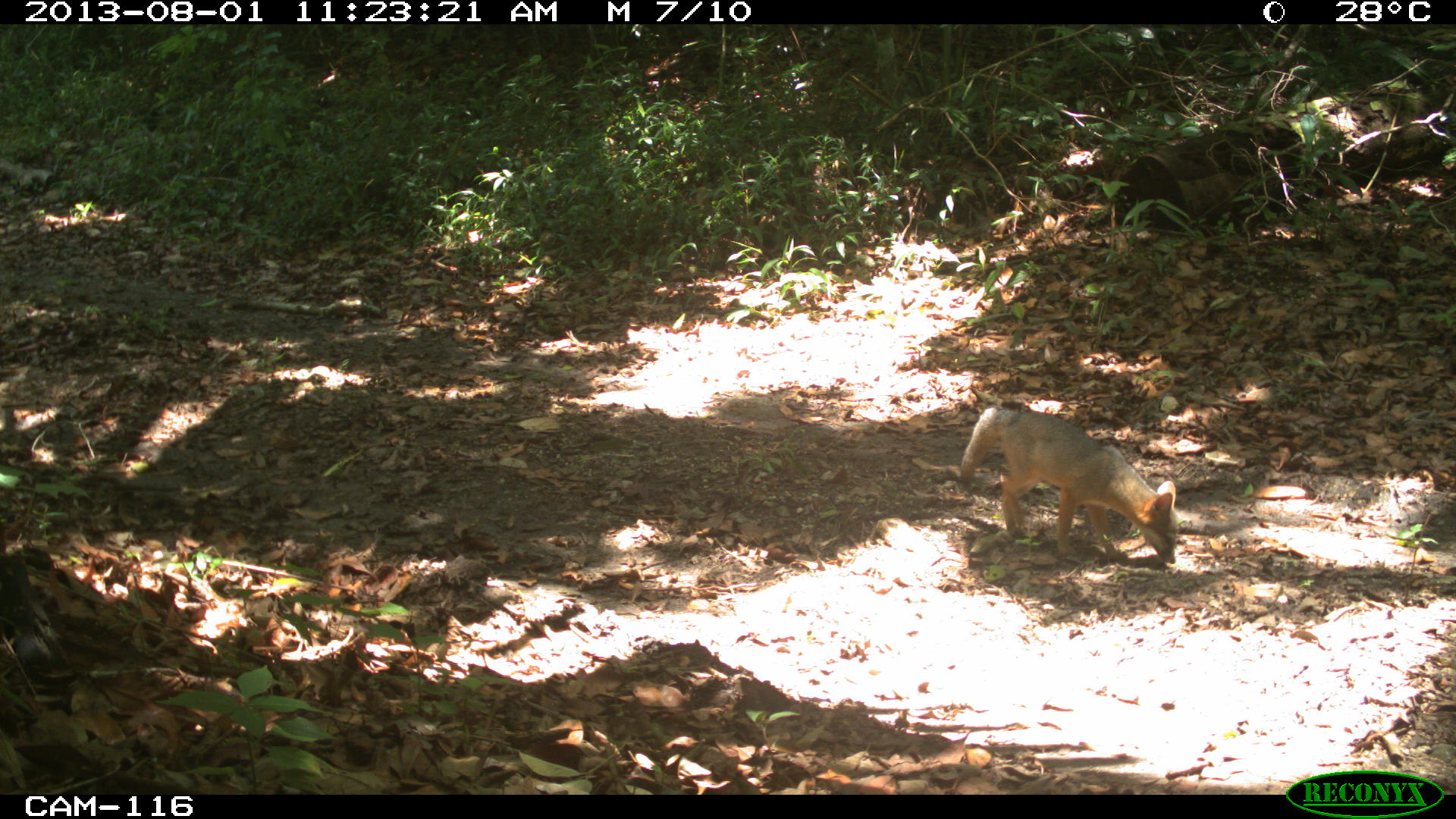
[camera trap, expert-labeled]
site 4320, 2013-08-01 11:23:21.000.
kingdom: Animalia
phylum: Chordata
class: Mammalia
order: Carnivora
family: Canidae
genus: Urocyon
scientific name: Urocyon cinereoargenteus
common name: gray fox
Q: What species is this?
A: Urocyon cinereoargenteus (gray fox).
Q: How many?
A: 1.